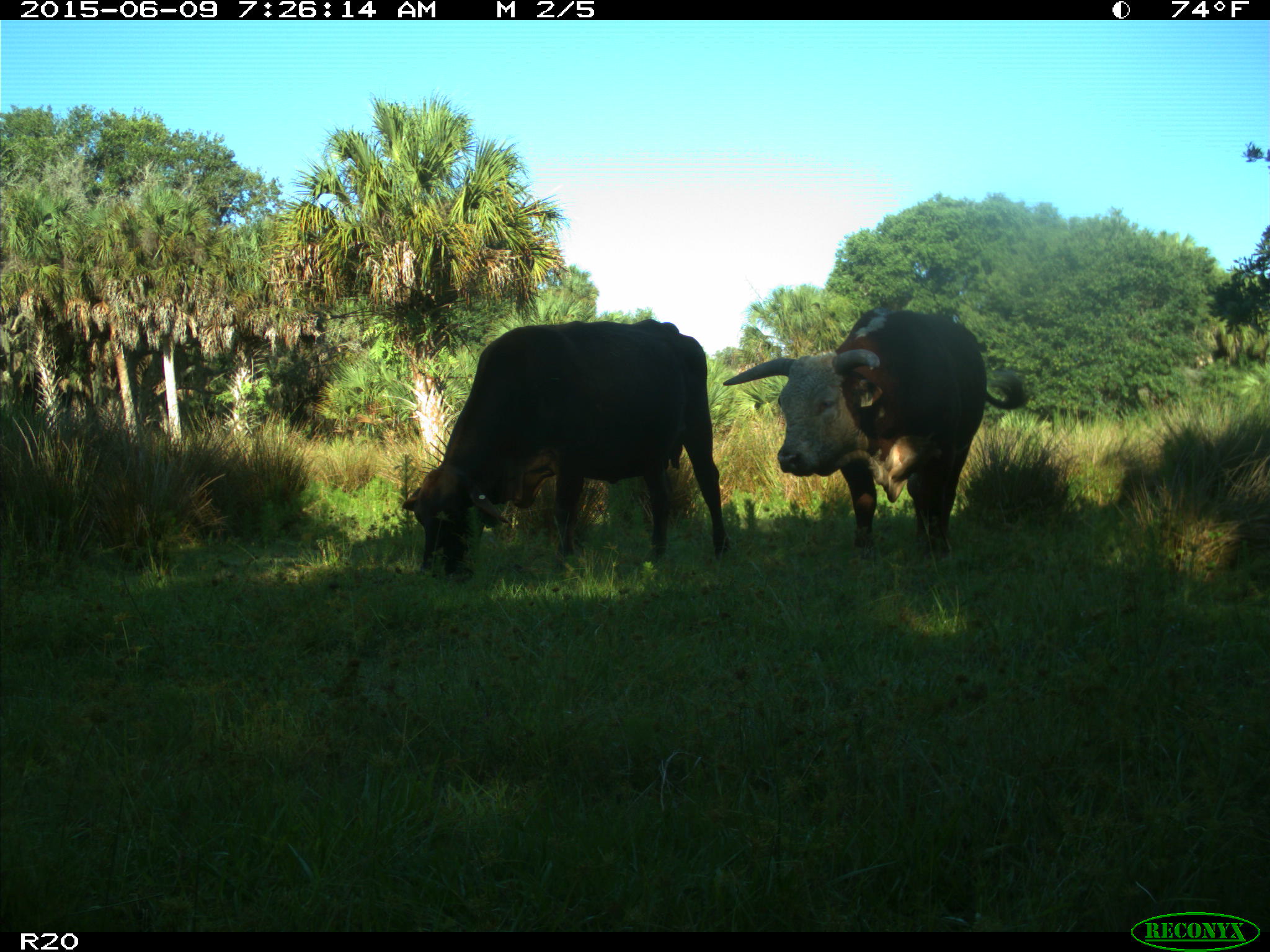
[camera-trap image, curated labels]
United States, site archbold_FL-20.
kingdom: Animalia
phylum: Chordata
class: Mammalia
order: Artiodactyla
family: Bovidae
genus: Bos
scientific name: Bos taurus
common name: domestic cow